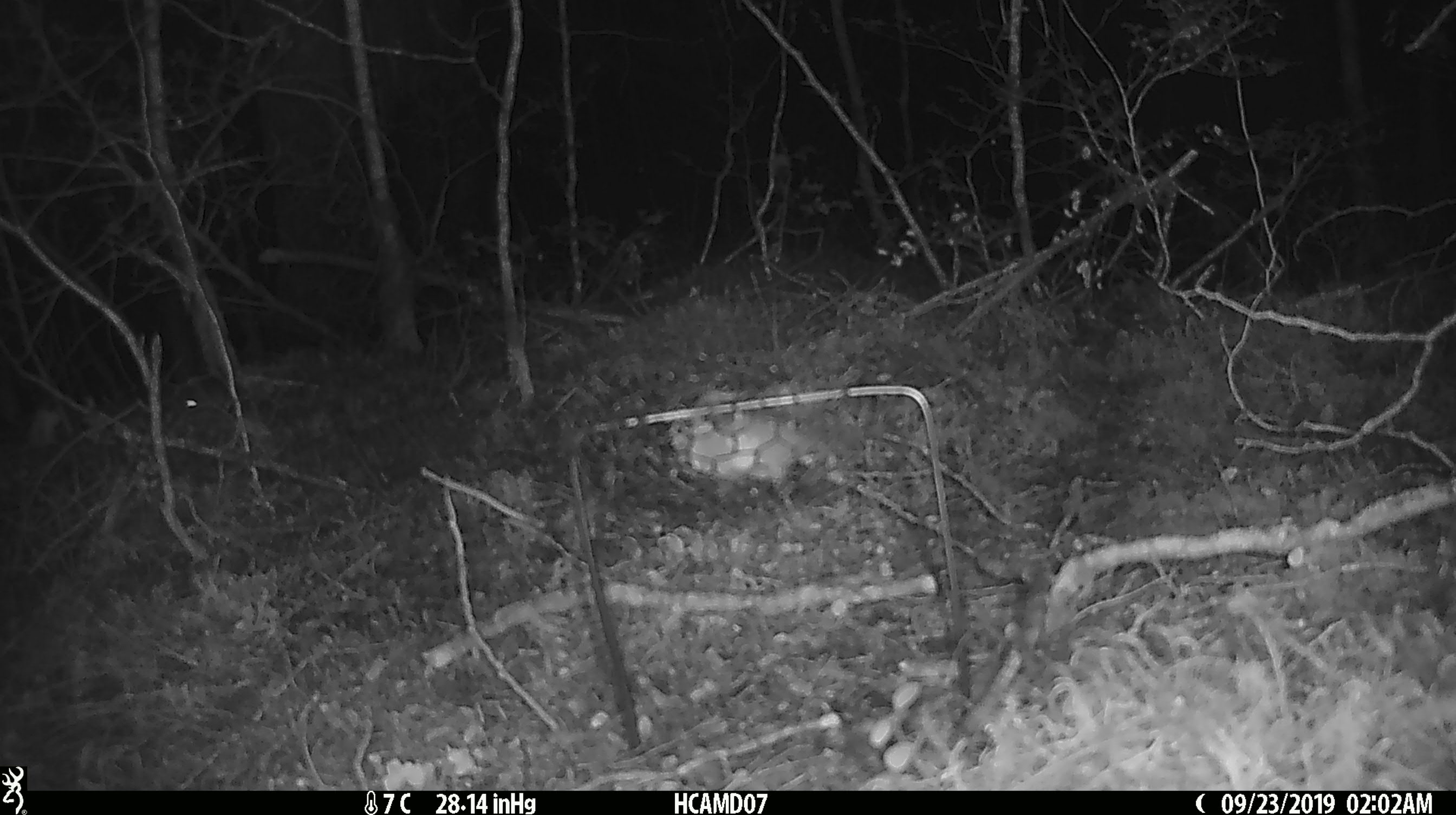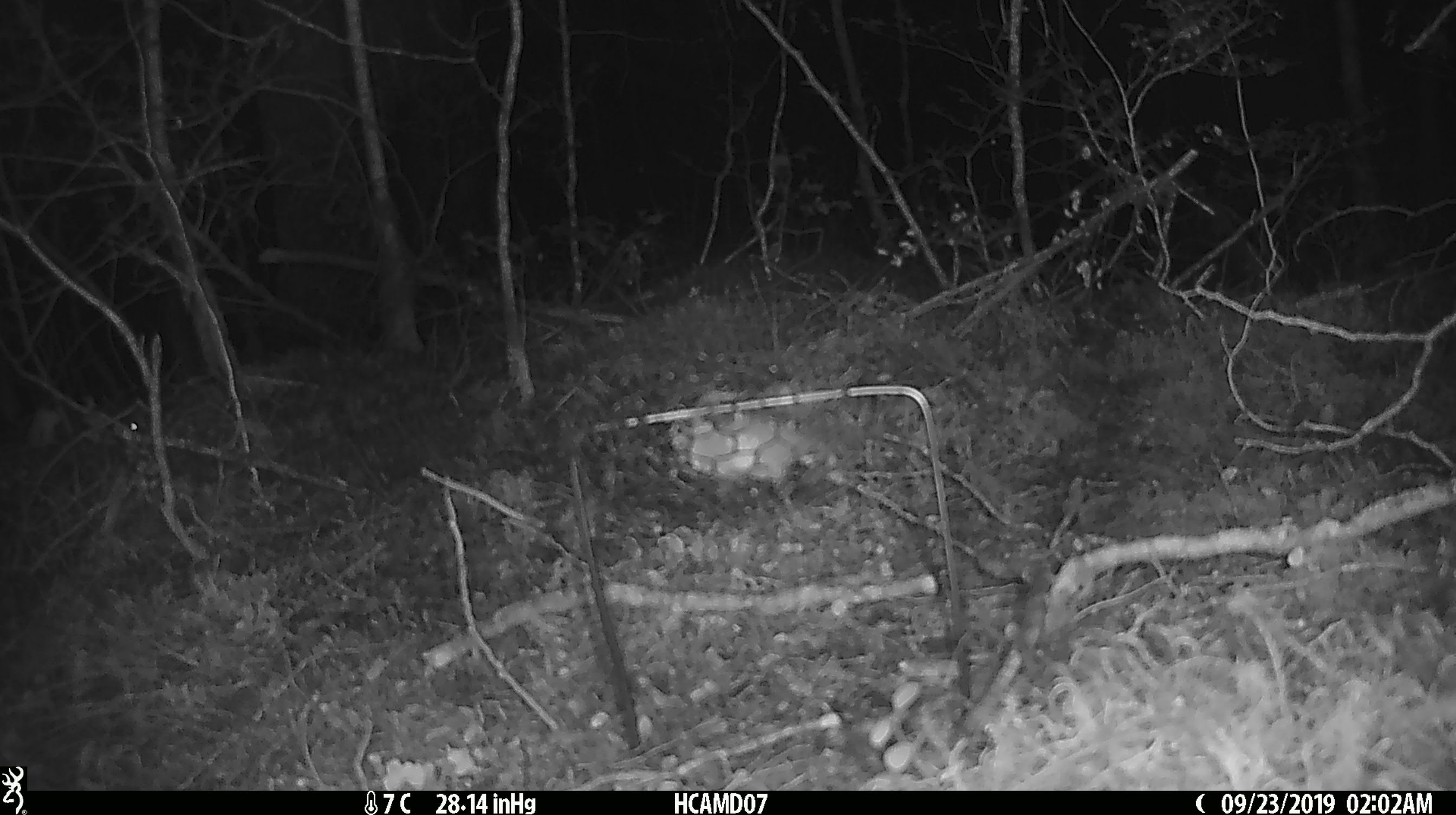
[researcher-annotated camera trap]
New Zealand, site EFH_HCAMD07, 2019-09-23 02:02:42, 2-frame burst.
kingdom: Animalia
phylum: Chordata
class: Mammalia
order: Rodentia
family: Muridae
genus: Mus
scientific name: Mus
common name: mouse